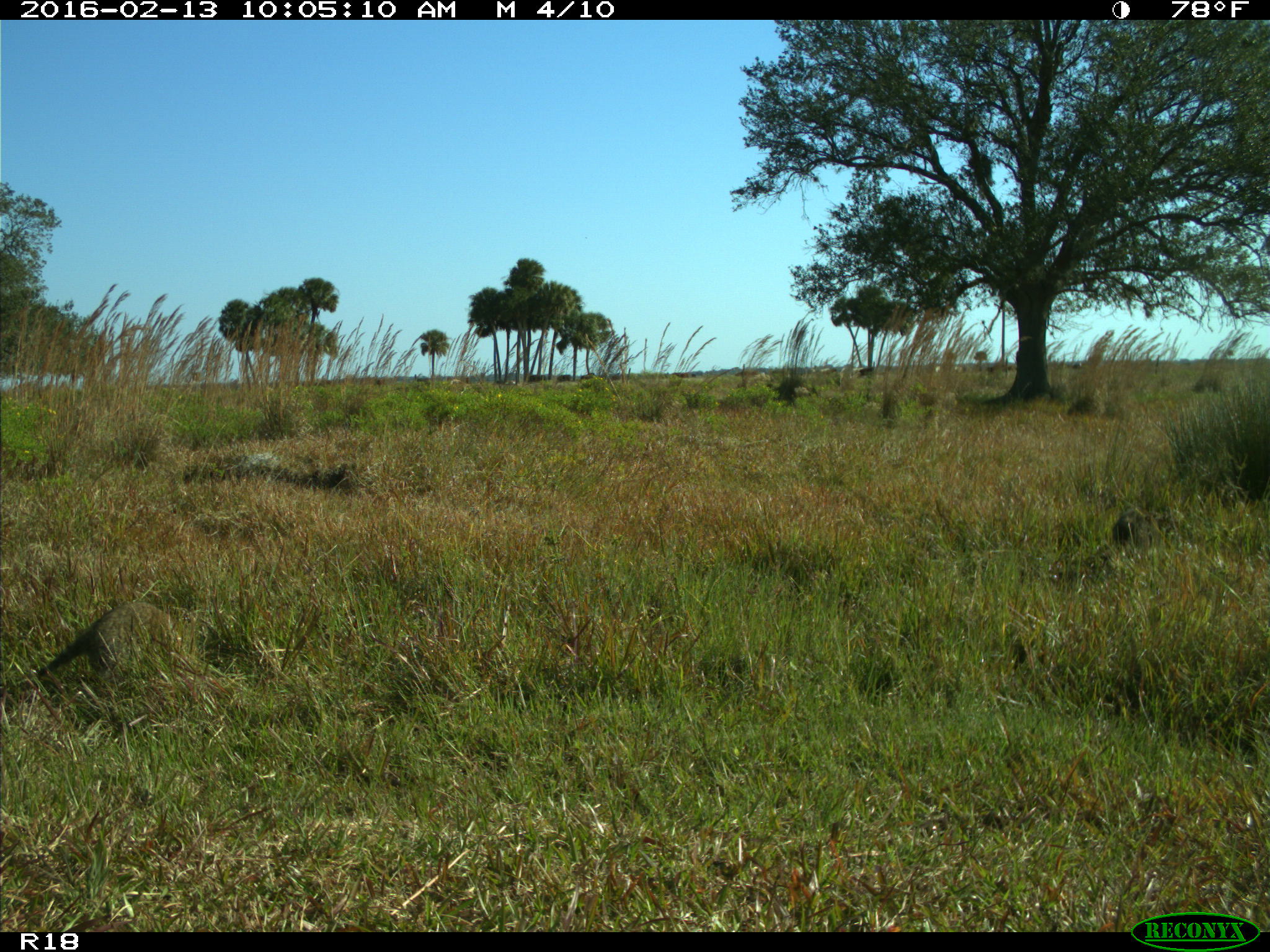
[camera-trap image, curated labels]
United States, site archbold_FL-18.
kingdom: Animalia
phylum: Chordata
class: Mammalia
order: Carnivora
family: Procyonidae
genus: Procyon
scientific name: Procyon lotor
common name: common raccoon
Procyon lotor (common raccoon).